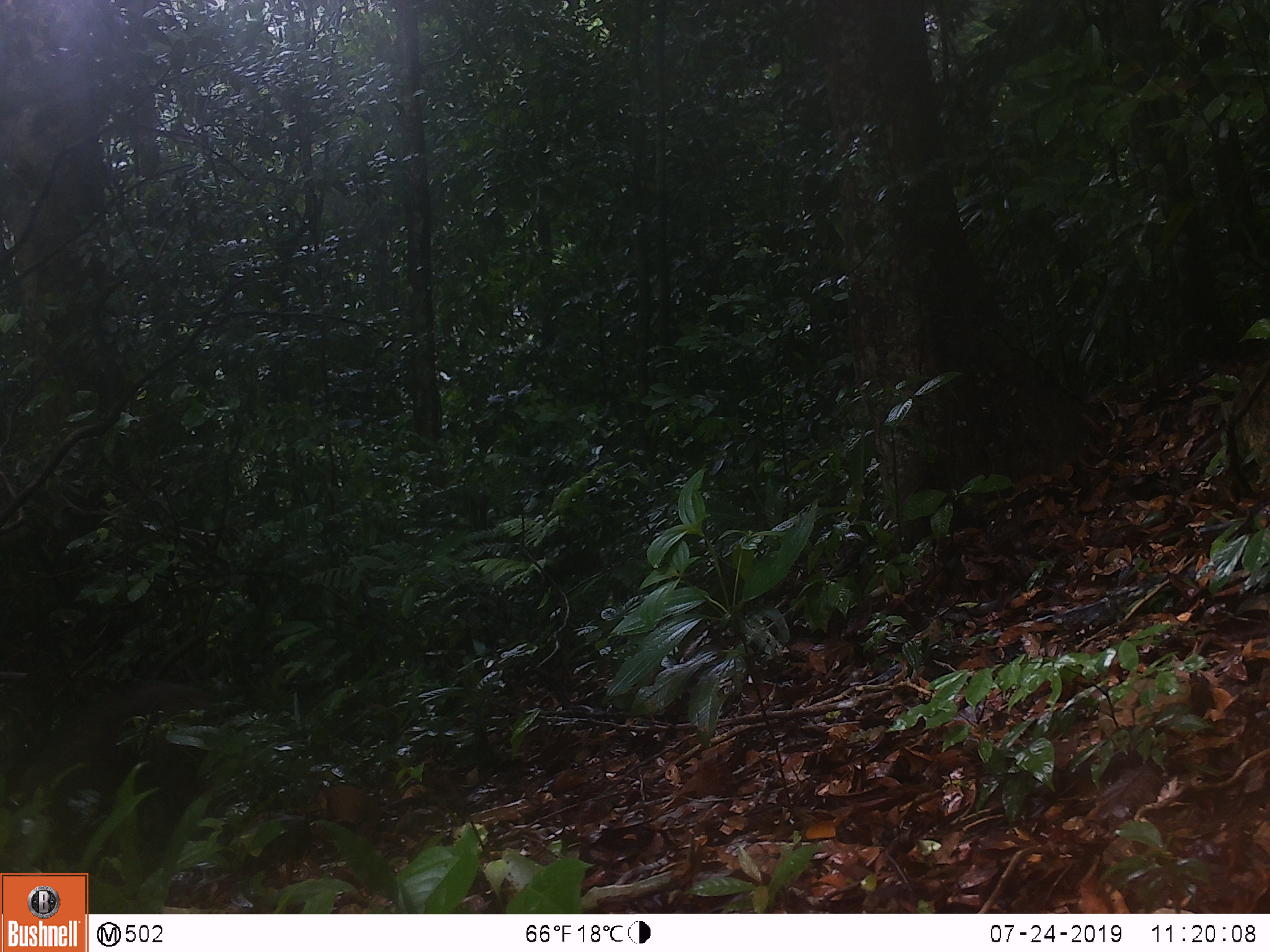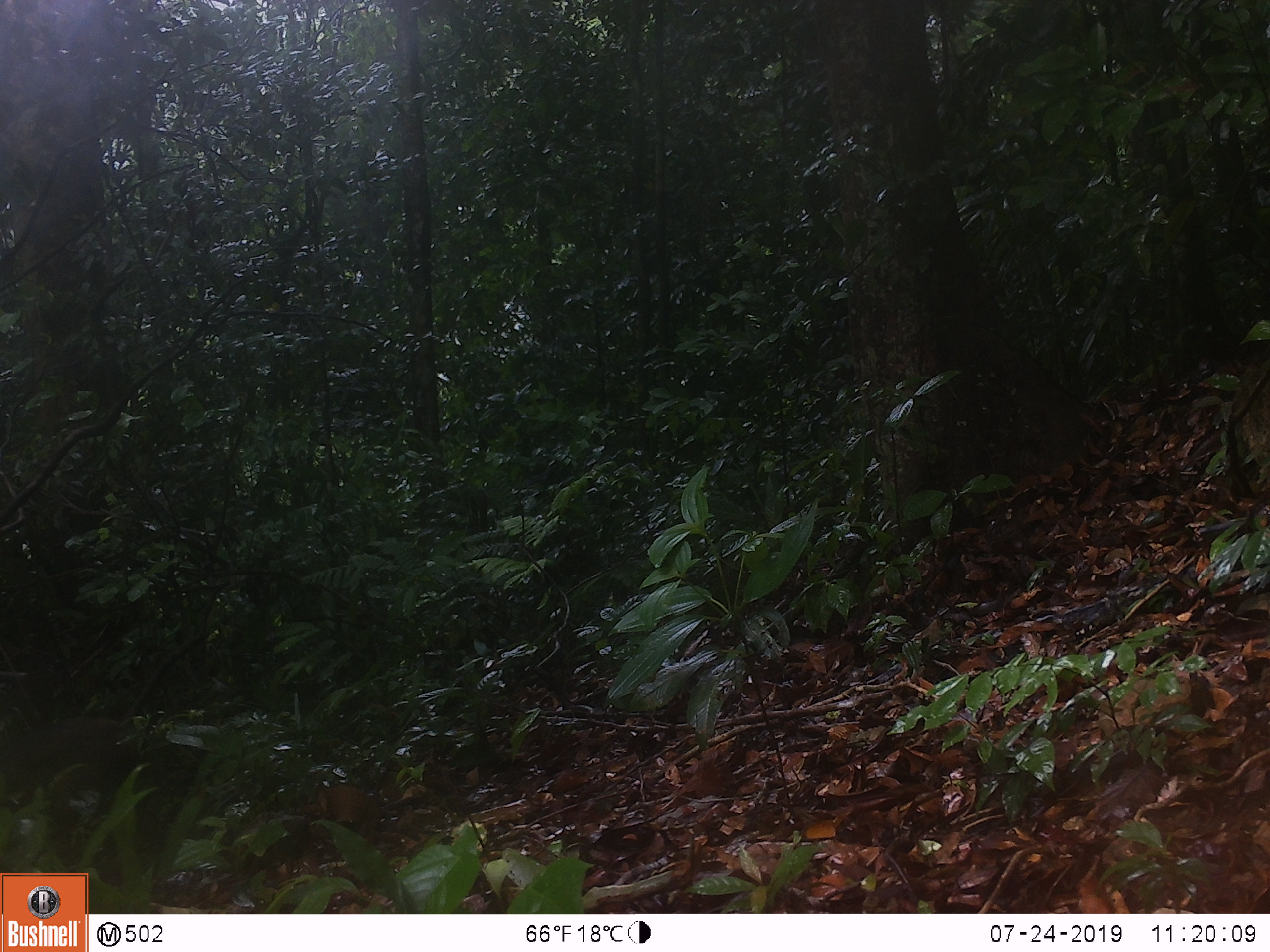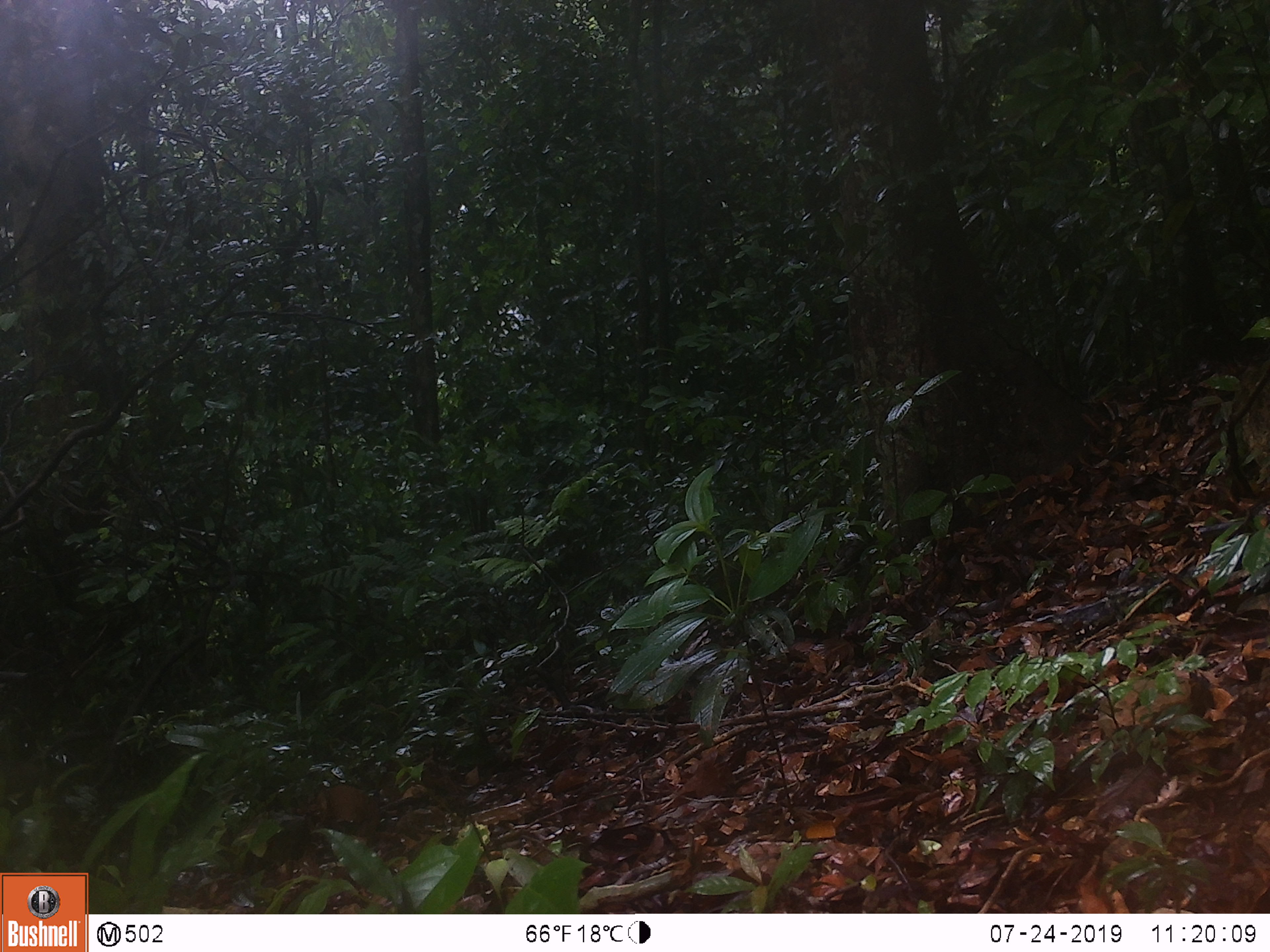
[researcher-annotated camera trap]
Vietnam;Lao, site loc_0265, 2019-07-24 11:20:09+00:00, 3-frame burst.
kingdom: Animalia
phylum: Chordata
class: Mammalia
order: Artiodactyla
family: Suidae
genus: Sus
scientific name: Sus scrofa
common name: eurasian wild pig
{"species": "eurasian wild pig (Sus scrofa)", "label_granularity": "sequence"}